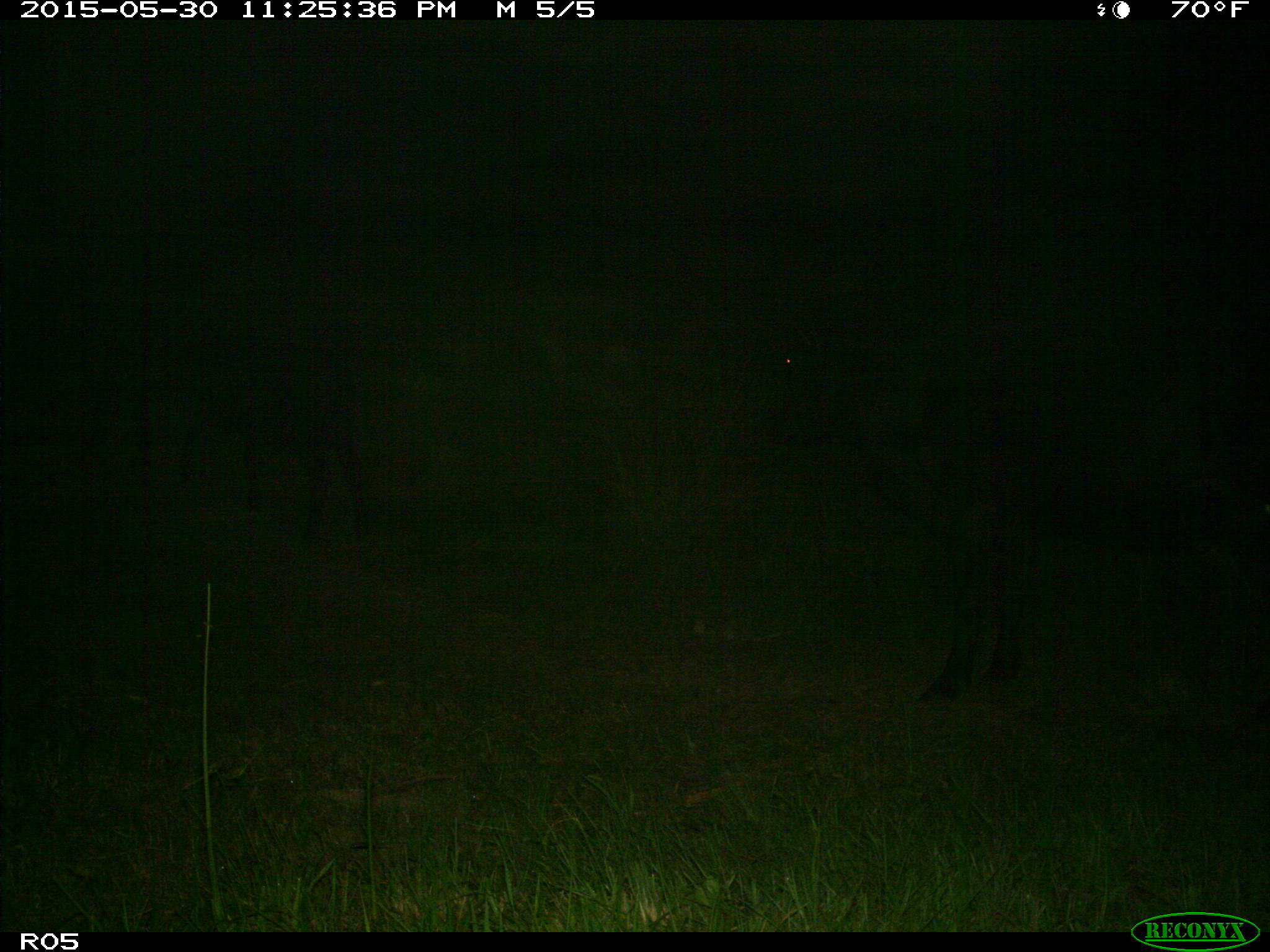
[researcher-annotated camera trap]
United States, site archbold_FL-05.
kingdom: Animalia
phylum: Chordata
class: Mammalia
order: Artiodactyla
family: Bovidae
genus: Bos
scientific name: Bos taurus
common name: domestic cow